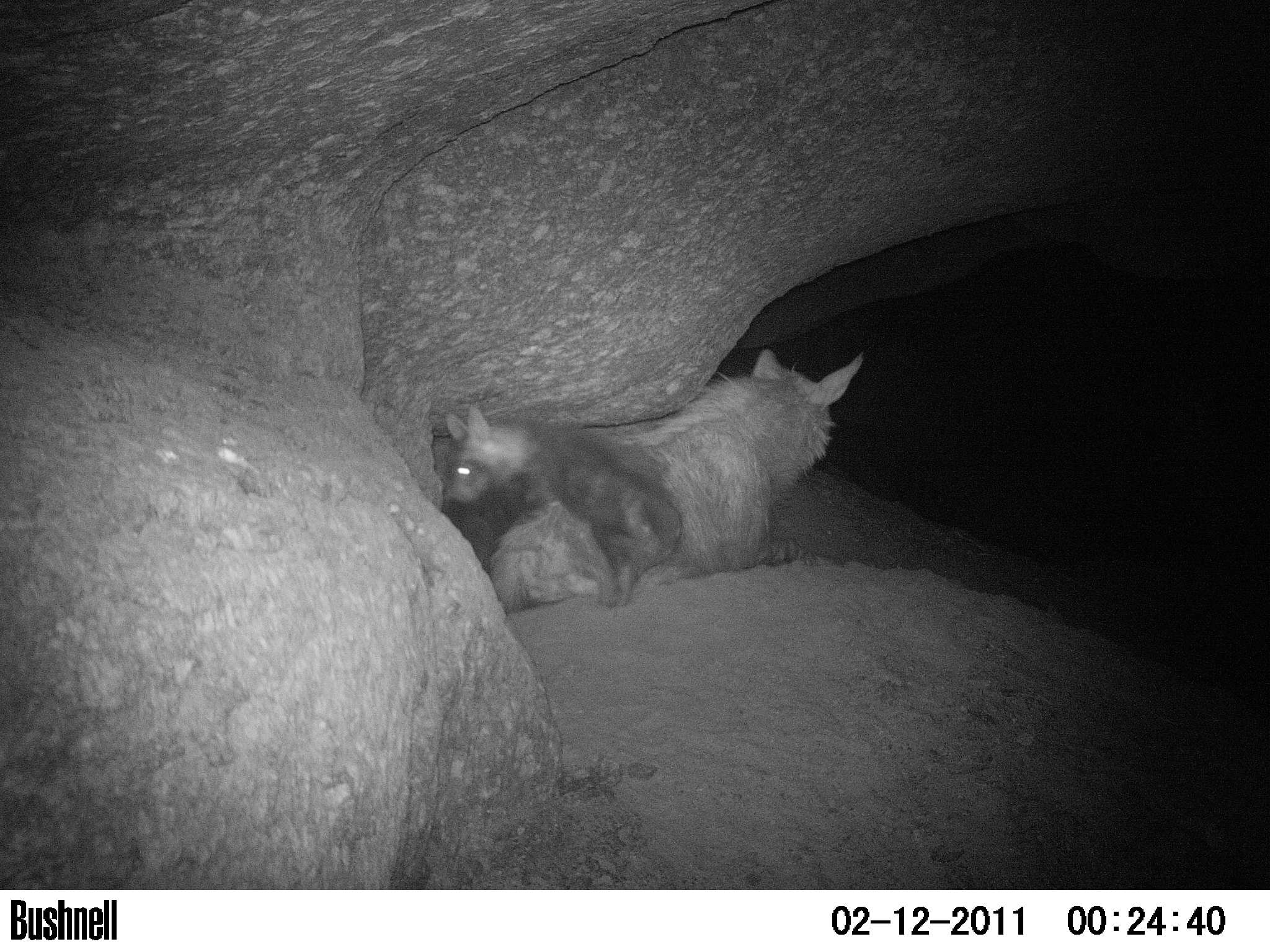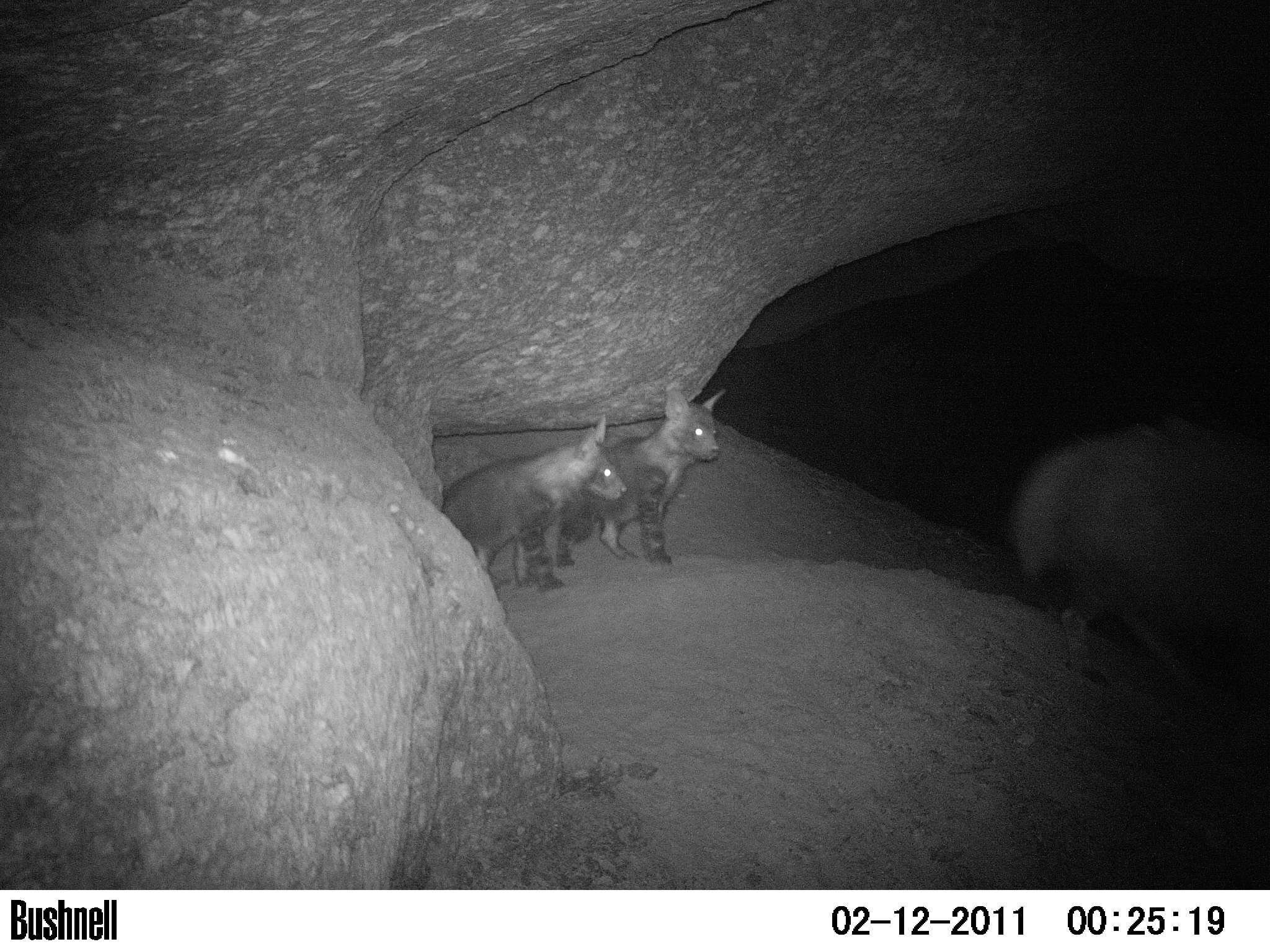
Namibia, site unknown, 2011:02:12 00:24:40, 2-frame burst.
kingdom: Animalia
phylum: Chordata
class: Mammalia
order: Carnivora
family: Hyaenidae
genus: Parahyaena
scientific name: Parahyaena brunnea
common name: brown hyena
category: hyaena brunnea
Hyaena brunnea (brown hyena) (Parahyaena brunnea).